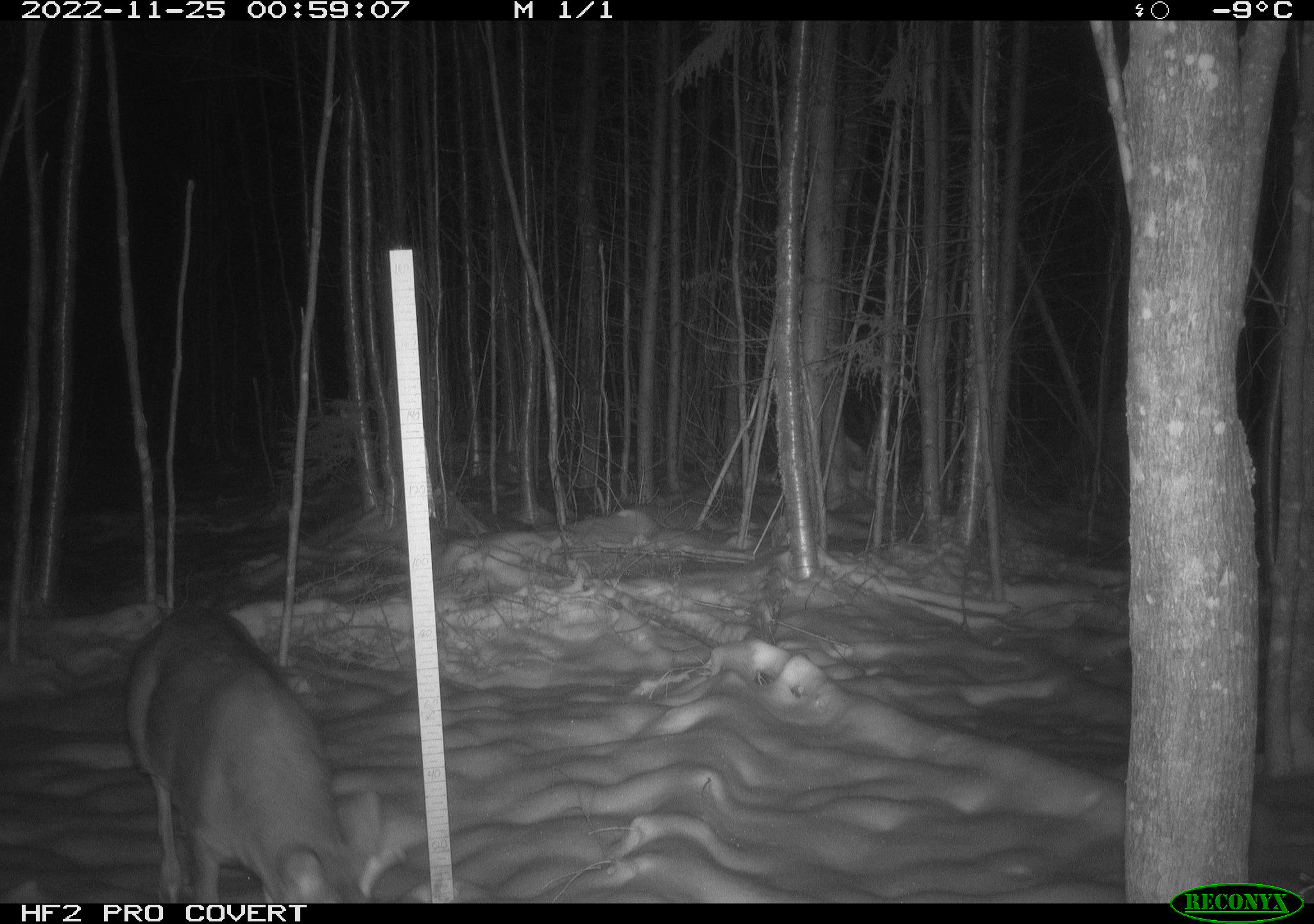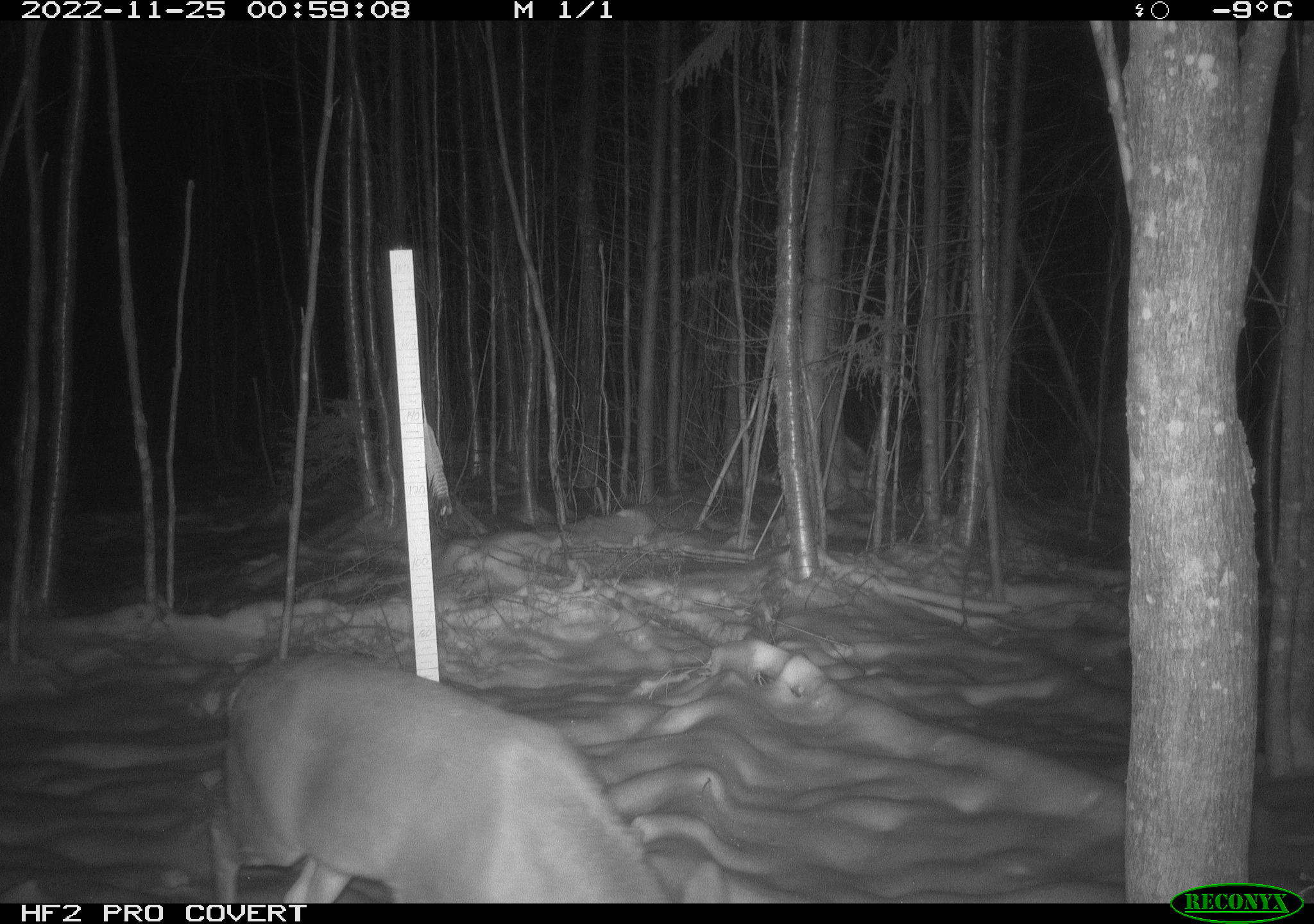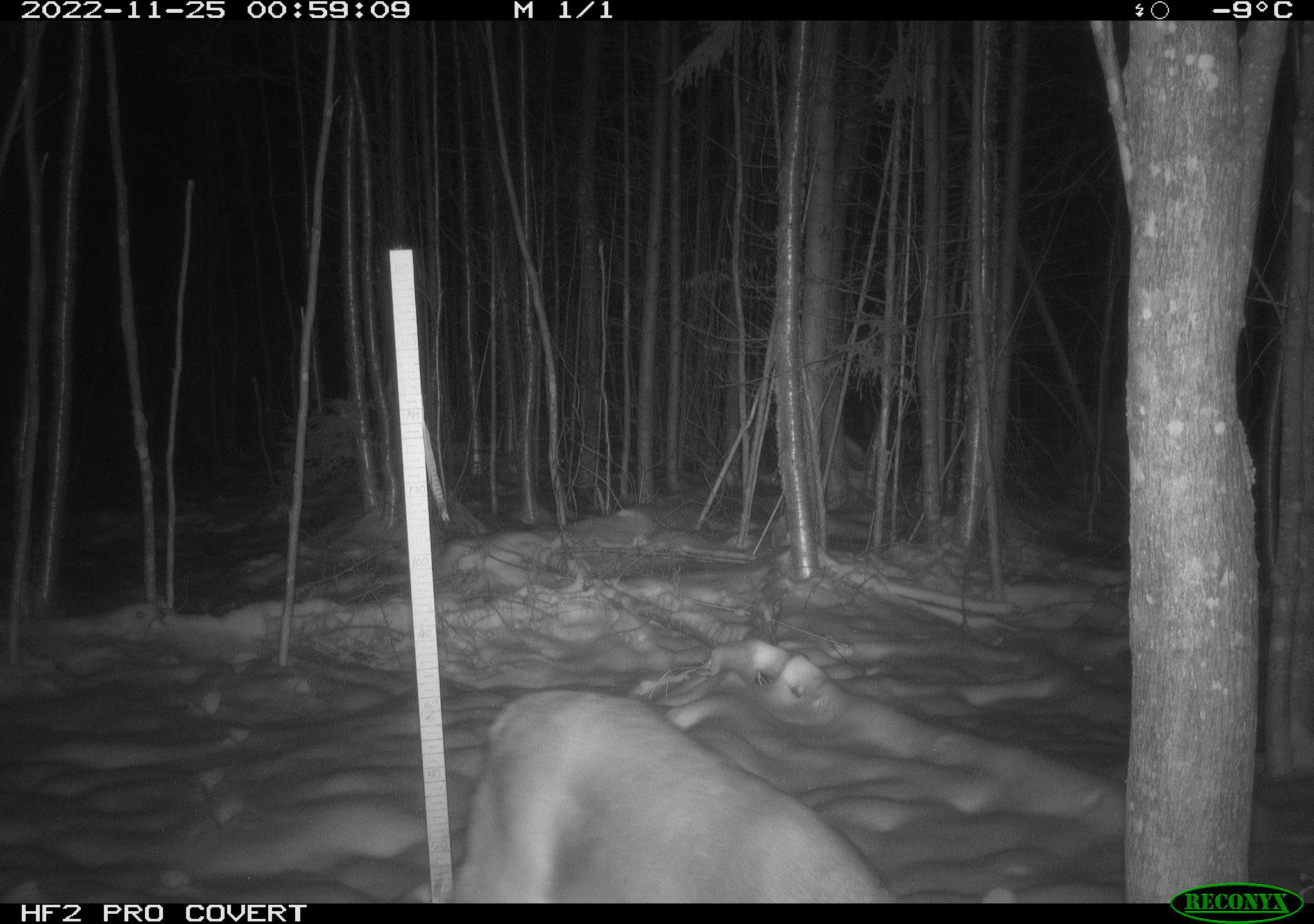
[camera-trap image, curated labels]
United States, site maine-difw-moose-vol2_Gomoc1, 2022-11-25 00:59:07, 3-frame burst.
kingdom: Animalia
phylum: Chordata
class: Mammalia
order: Artiodactyla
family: Cervidae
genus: Odocoileus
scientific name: Odocoileus virginianus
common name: white-tailed deer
White-tailed deer (Odocoileus virginianus).